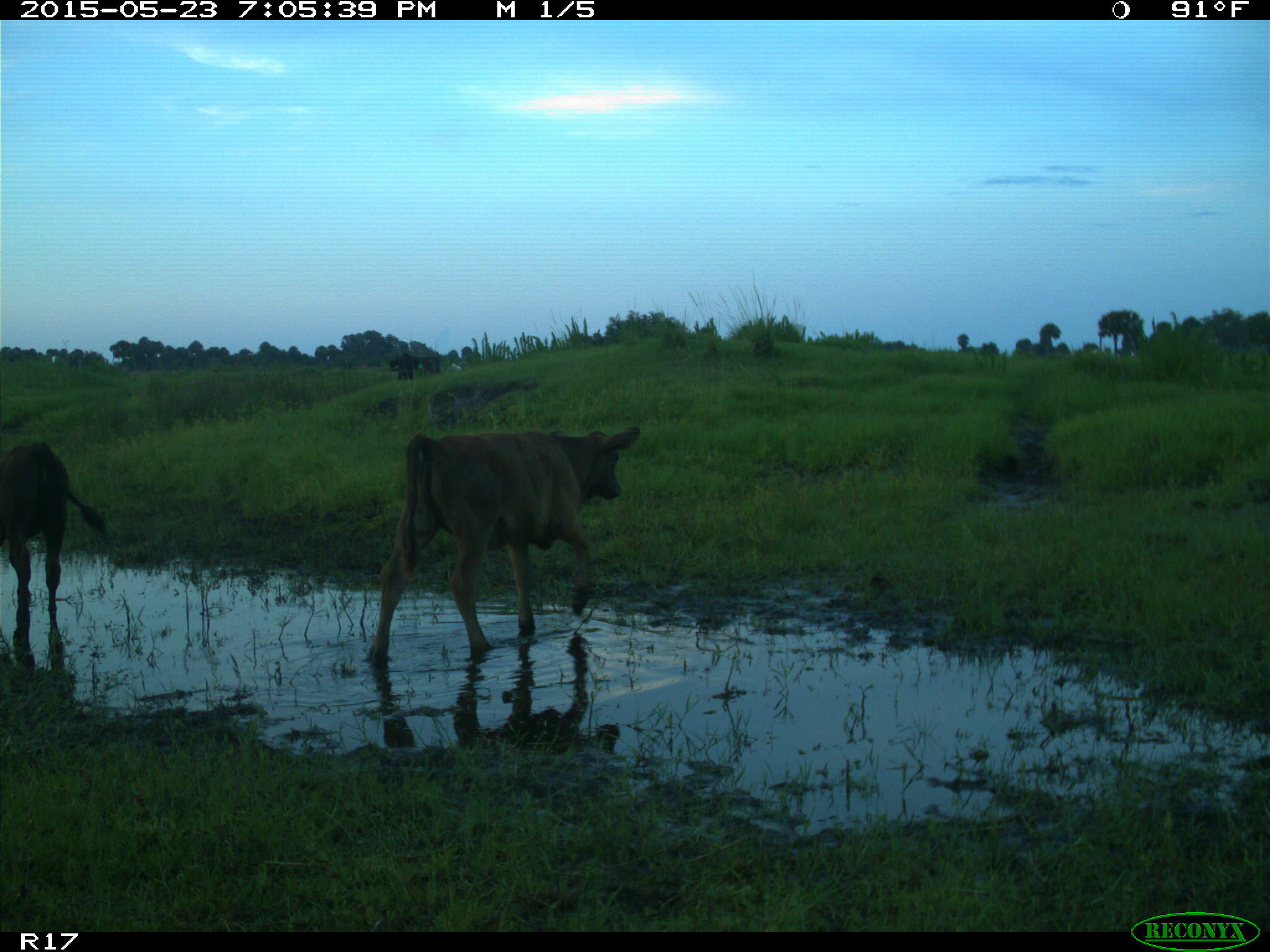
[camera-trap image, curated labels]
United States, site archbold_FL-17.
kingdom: Animalia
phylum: Chordata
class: Mammalia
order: Artiodactyla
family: Bovidae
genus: Bos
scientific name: Bos taurus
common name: domestic cow